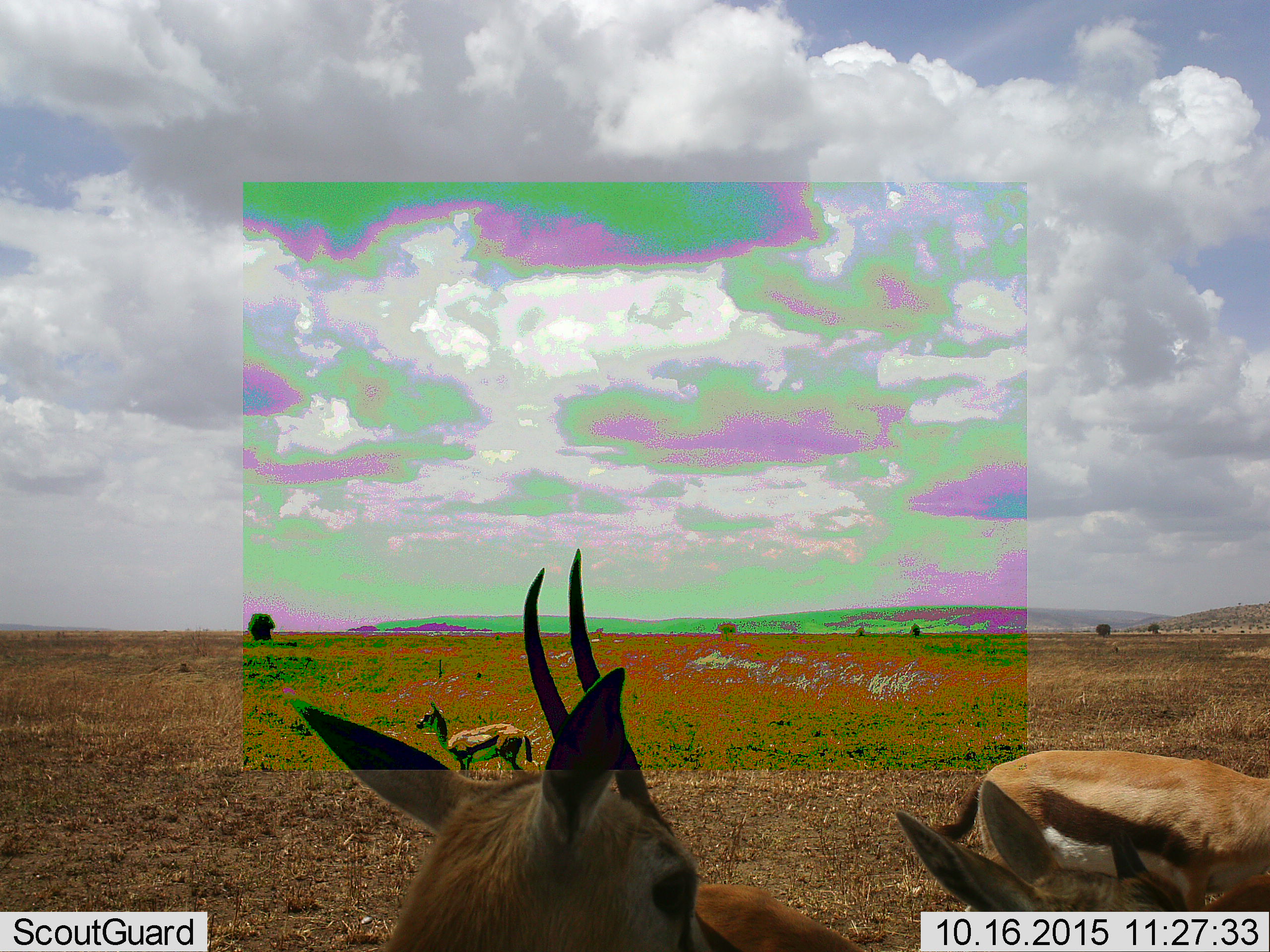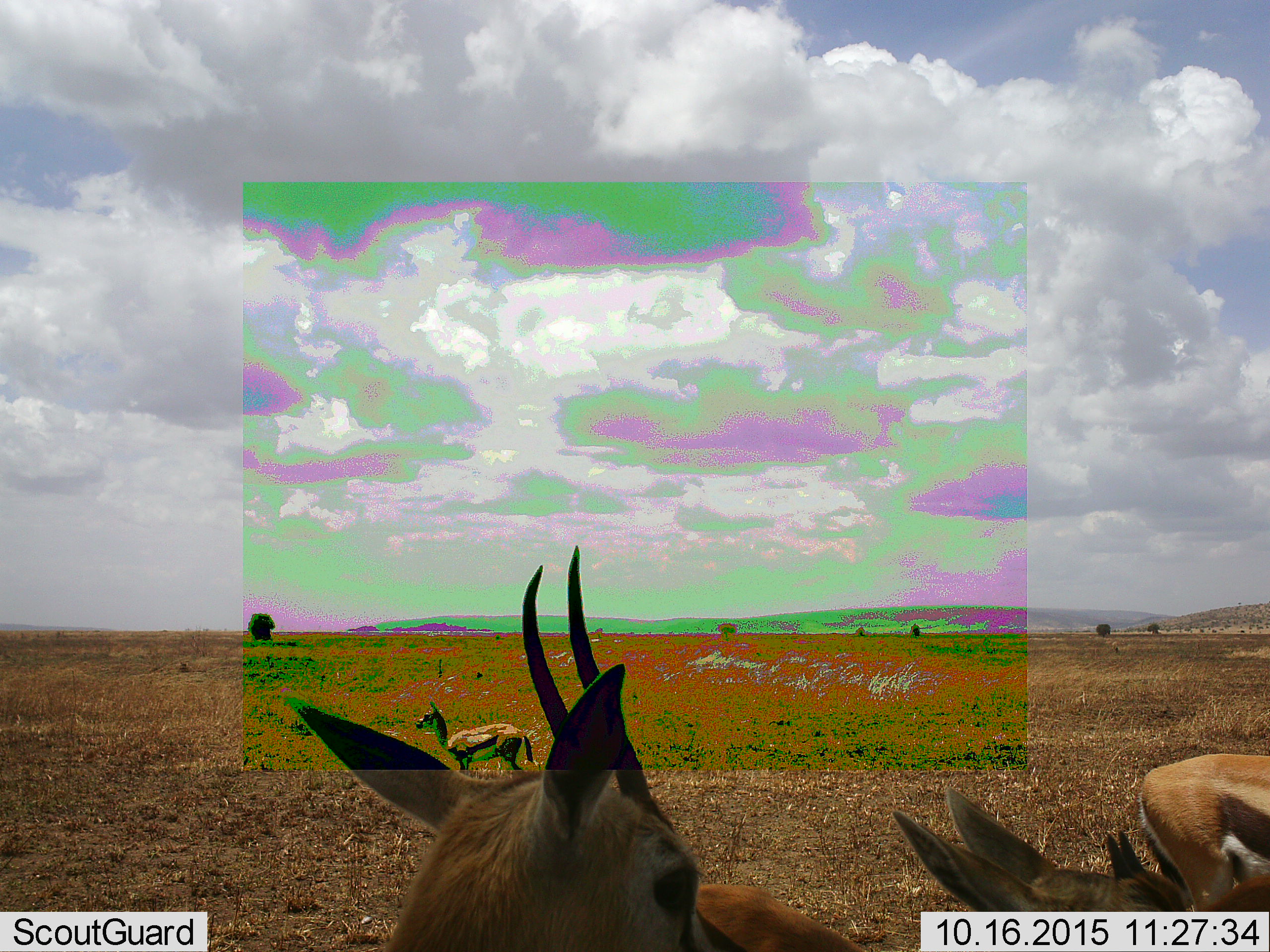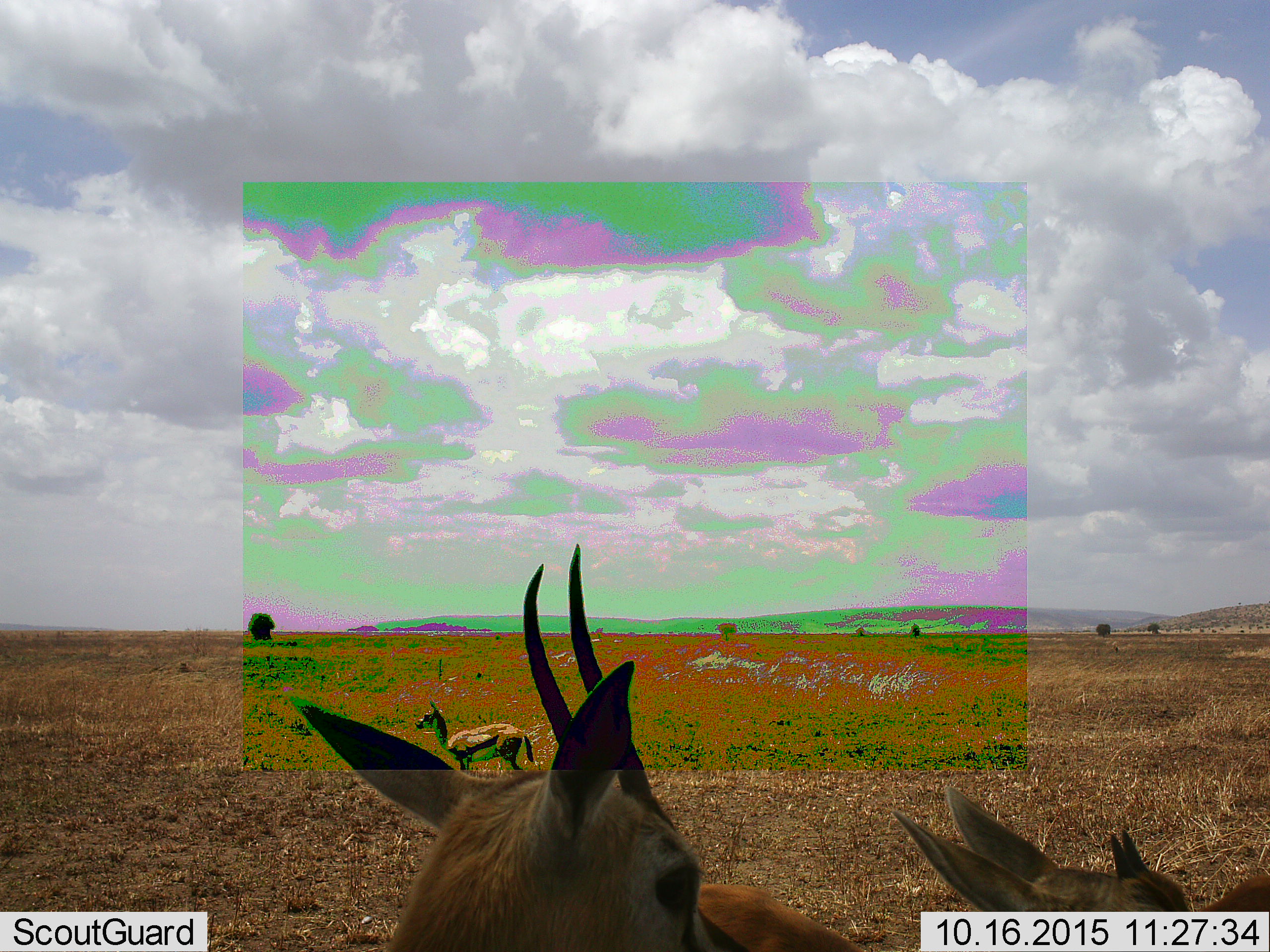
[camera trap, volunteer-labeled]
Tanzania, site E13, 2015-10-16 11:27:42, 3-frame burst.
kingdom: Animalia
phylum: Chordata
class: Mammalia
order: Artiodactyla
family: Bovidae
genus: Eudorcas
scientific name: Eudorcas thomsonii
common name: thomson's gazelle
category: gazellethomsons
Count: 4.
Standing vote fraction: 100%.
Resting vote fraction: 13%.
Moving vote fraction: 47%.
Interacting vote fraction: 7%.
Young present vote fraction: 33%.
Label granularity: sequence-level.